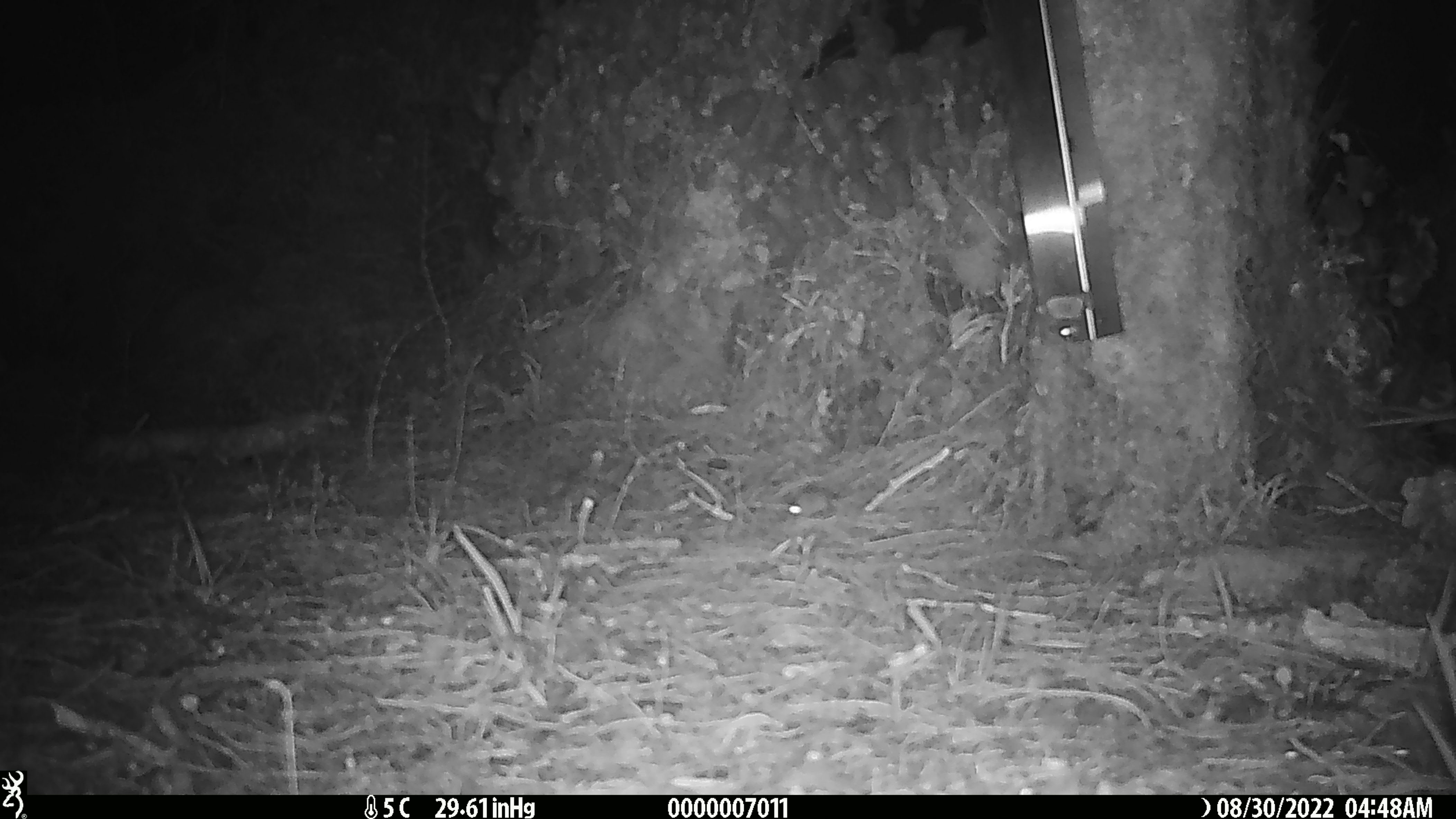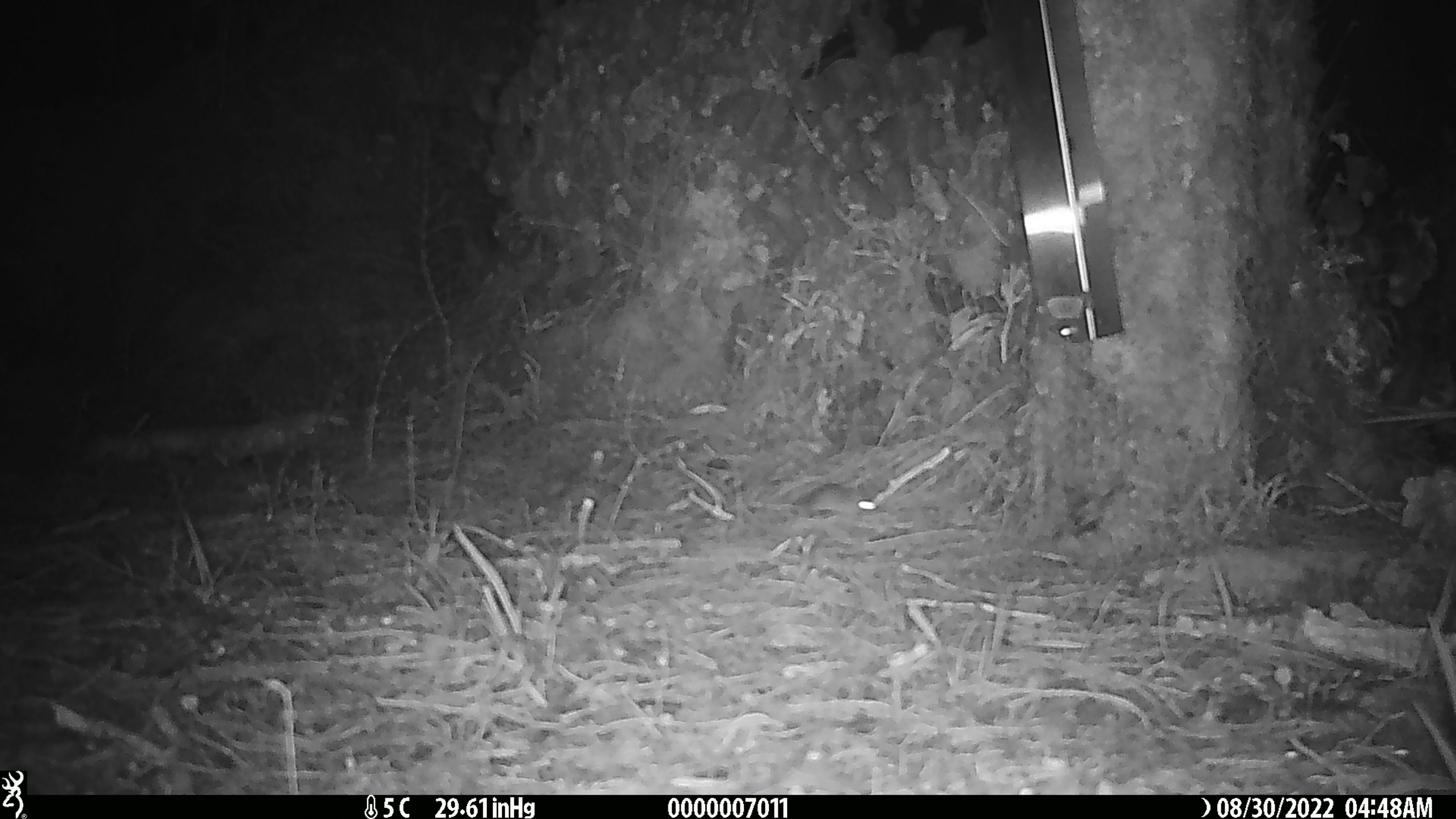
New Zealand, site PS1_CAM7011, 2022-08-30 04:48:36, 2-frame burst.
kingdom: Animalia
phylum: Chordata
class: Mammalia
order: Rodentia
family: Muridae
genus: Mus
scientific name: Mus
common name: mouse